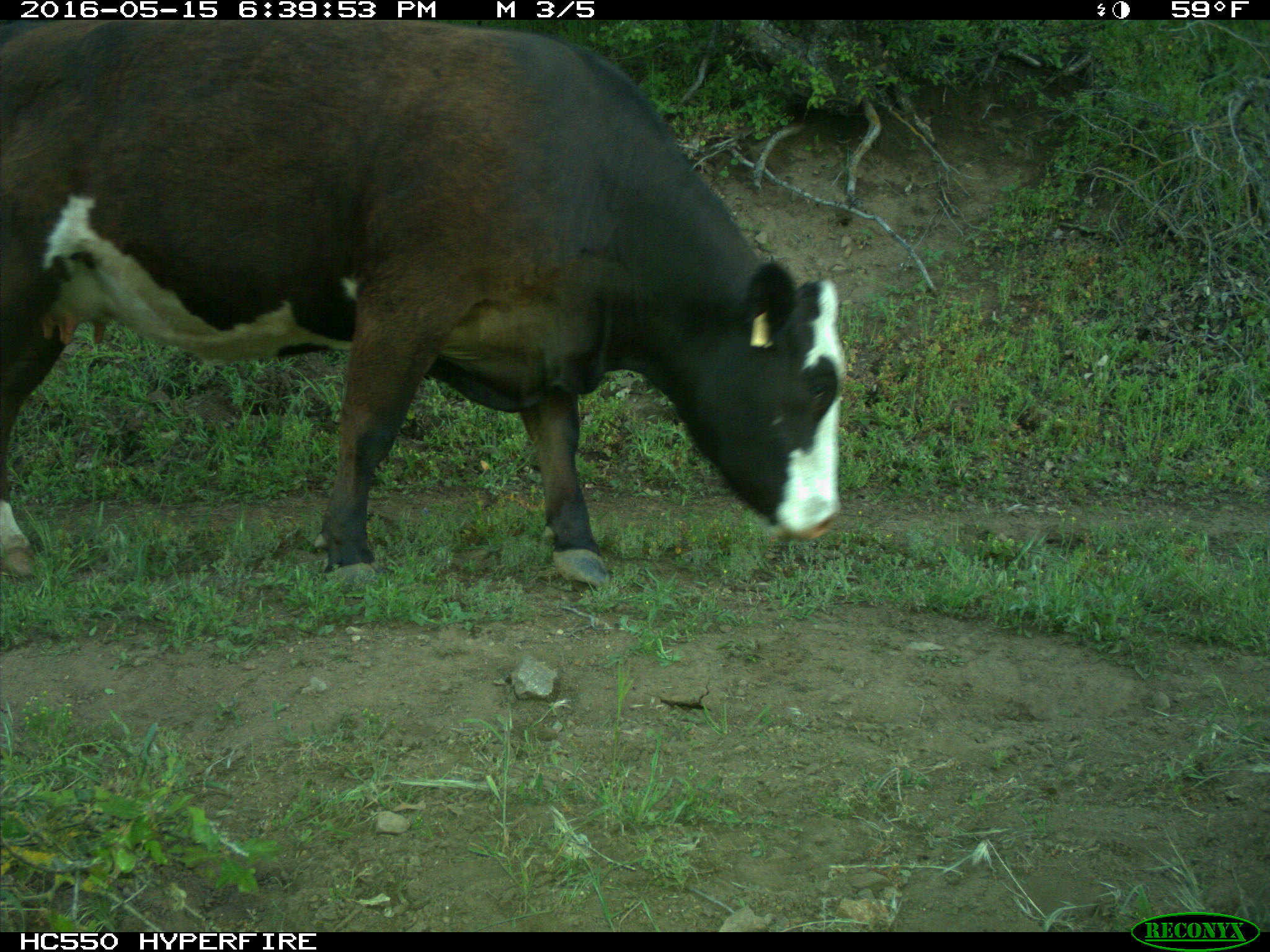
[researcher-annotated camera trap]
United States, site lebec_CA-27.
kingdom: Animalia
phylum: Chordata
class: Mammalia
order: Artiodactyla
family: Bovidae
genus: Bos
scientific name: Bos taurus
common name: domestic cow